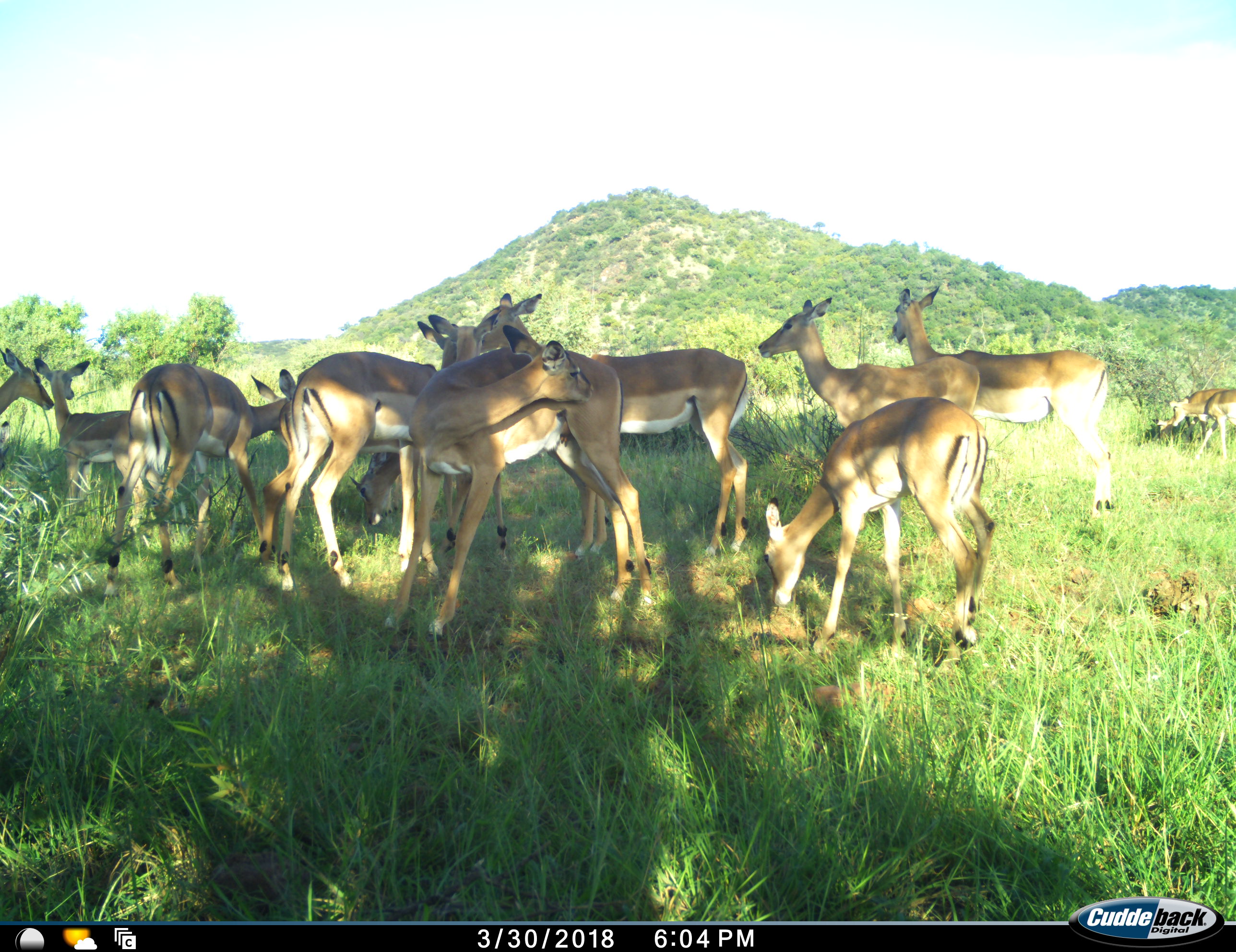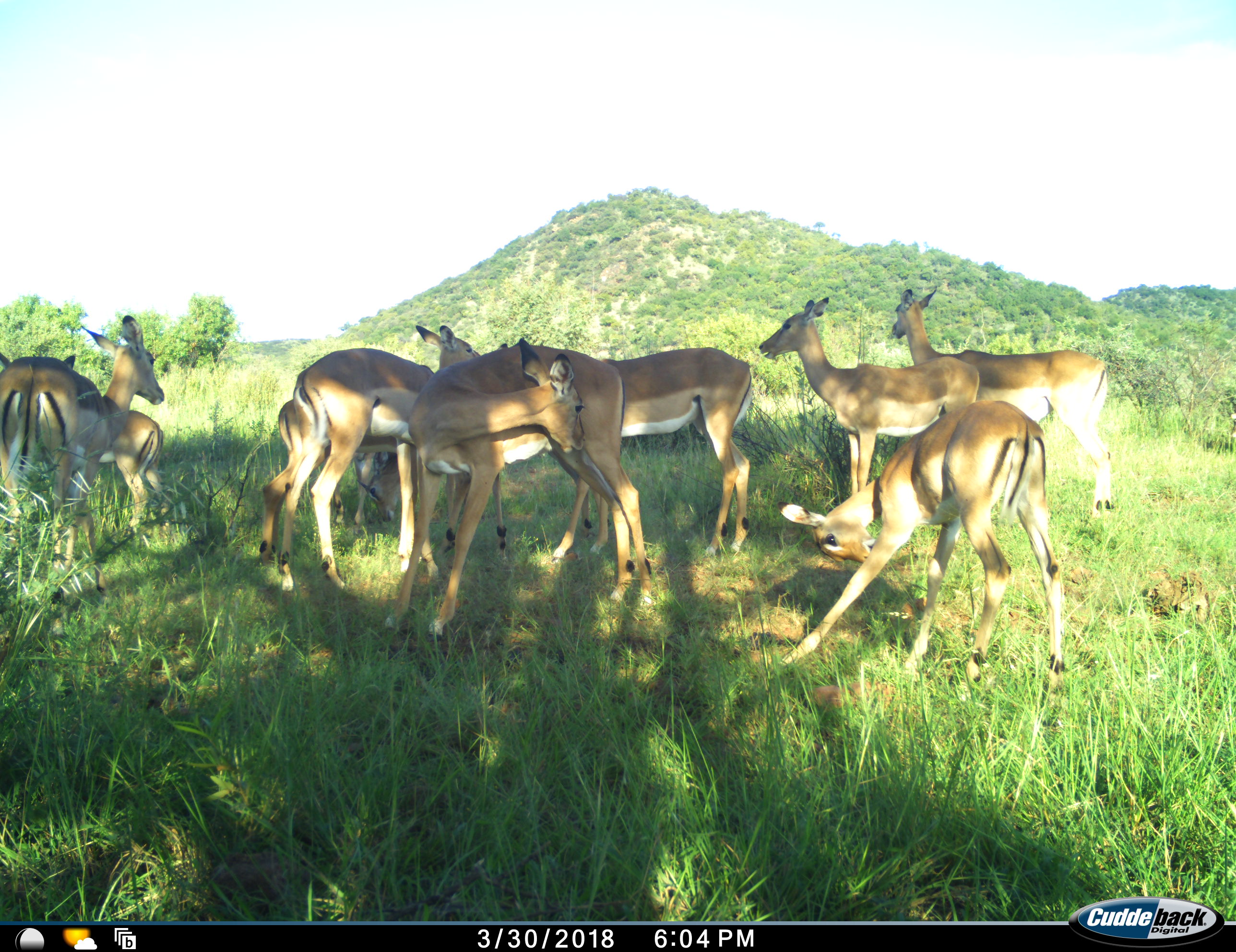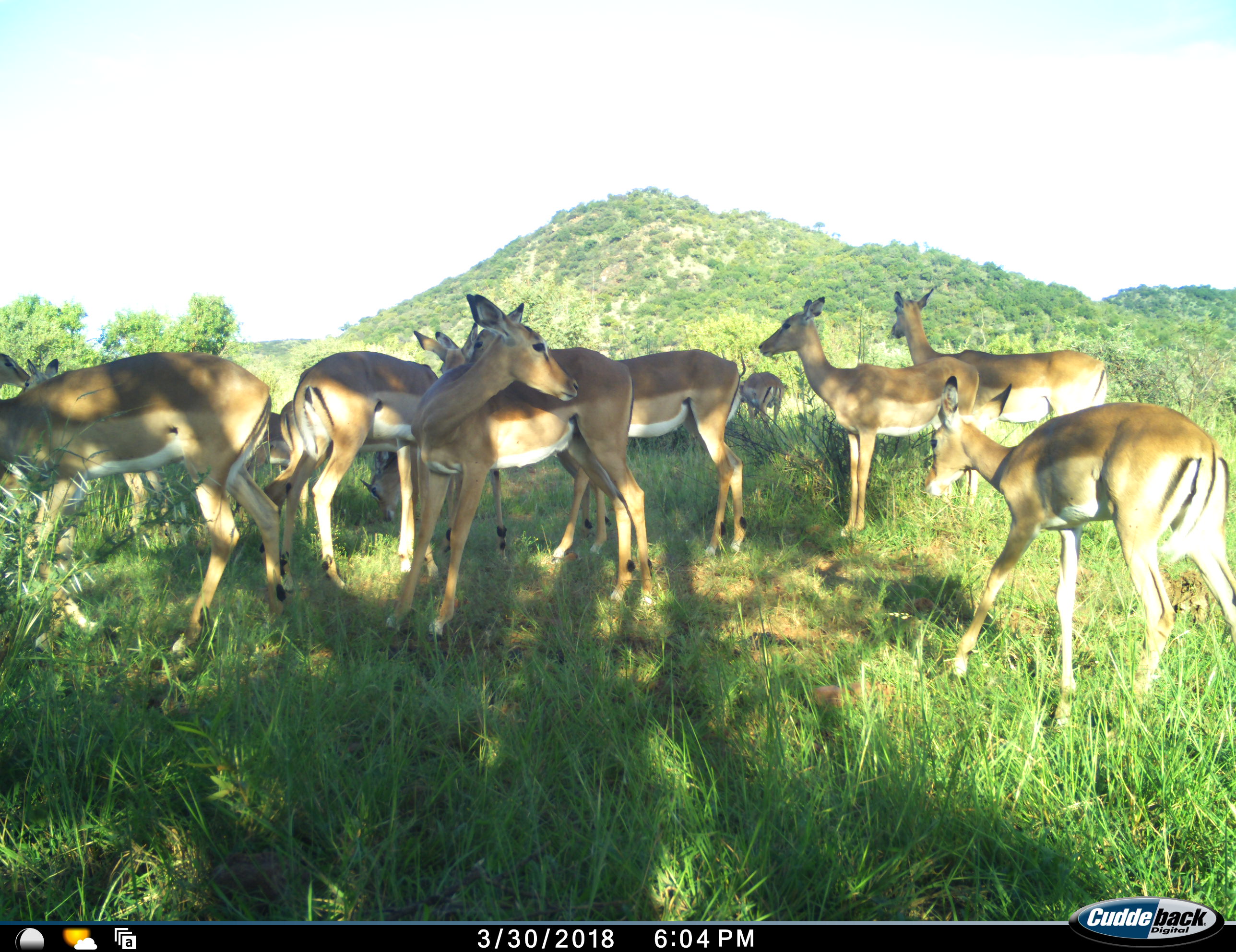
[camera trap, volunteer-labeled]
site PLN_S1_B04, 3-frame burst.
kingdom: Animalia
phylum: Chordata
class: Mammalia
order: Artiodactyla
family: Bovidae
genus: Aepyceros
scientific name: Aepyceros melampus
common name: impala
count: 11-50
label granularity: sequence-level